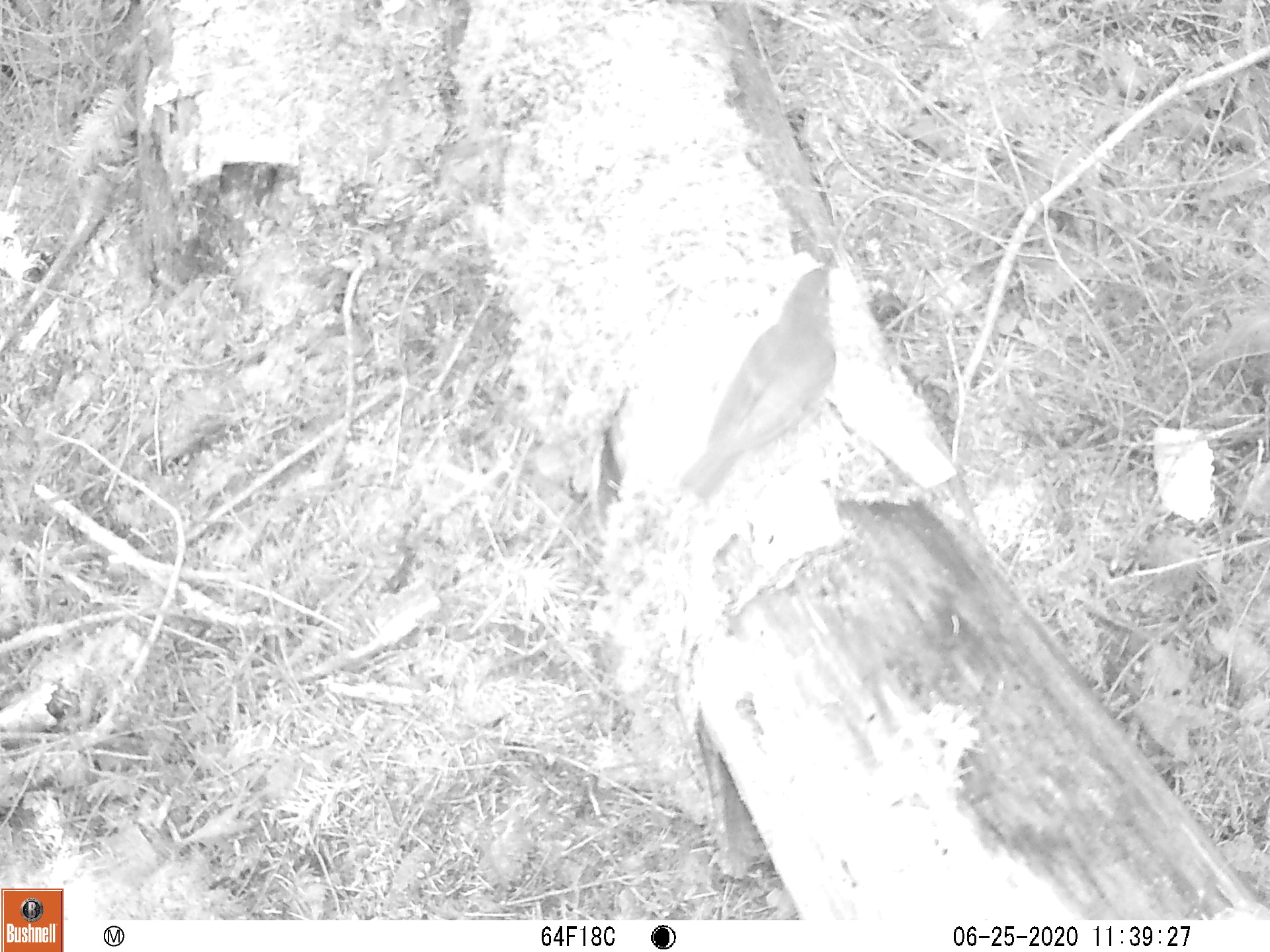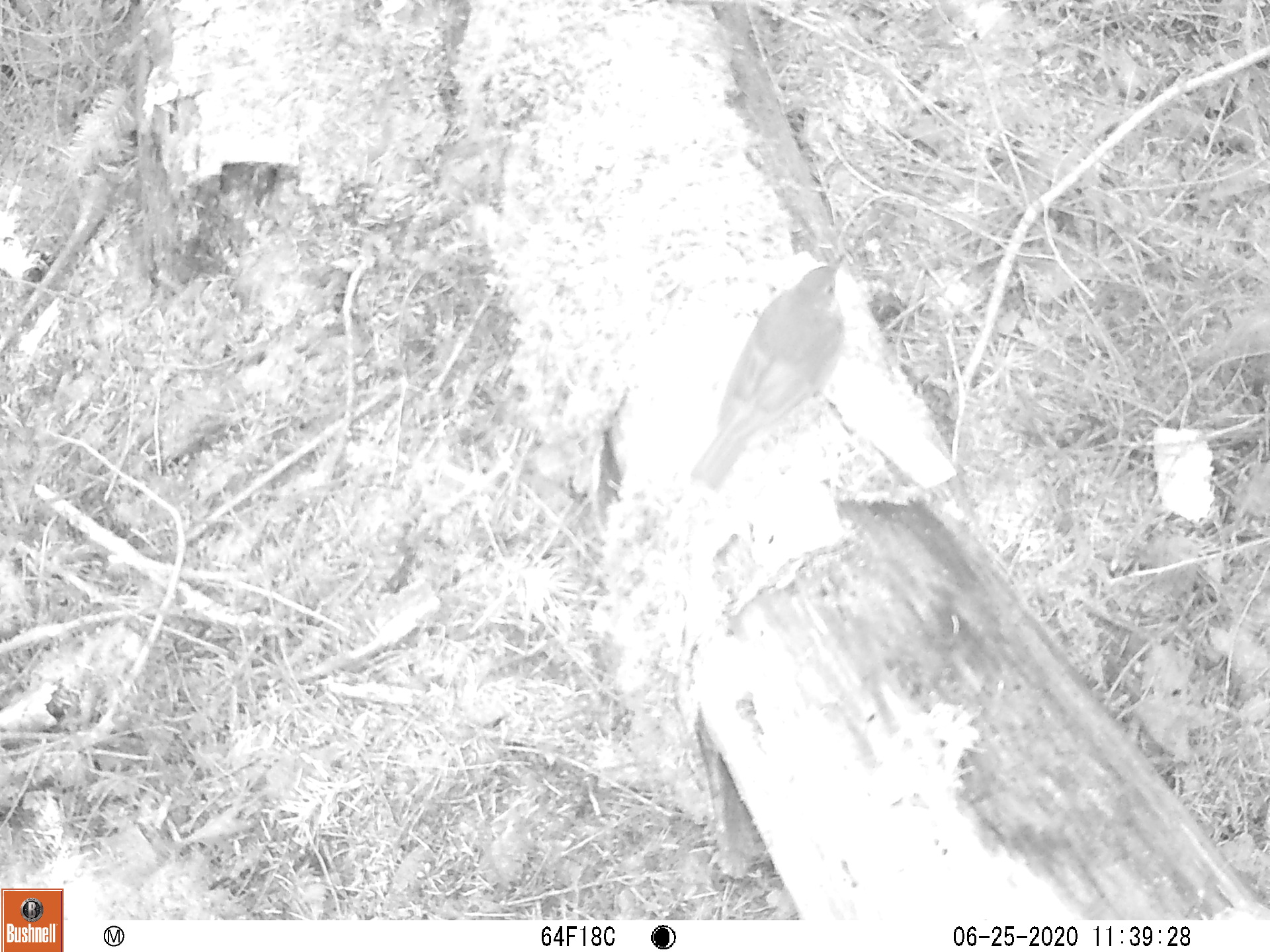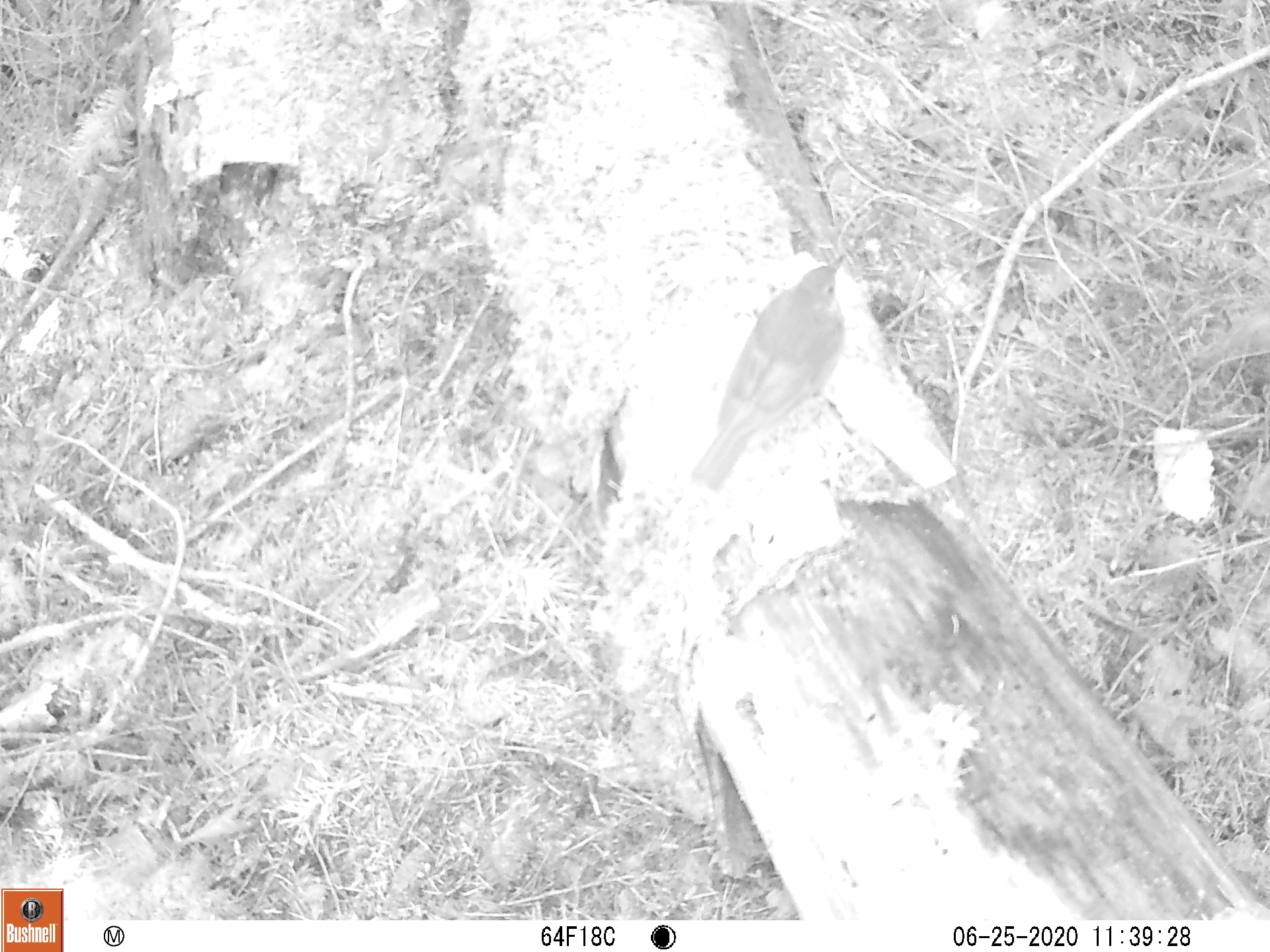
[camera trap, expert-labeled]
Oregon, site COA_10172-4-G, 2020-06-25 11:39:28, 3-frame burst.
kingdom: Animalia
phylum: Chordata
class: Aves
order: Passeriformes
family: Turdidae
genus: Catharus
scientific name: Catharus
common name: brown thrushes and nightingale-thrushes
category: catharus species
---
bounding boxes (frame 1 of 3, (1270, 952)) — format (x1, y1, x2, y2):
catharus species: (668, 247, 855, 535)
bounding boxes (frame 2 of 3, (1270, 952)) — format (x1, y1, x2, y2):
catharus species: (673, 236, 869, 516)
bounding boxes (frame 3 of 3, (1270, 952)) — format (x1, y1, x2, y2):
catharus species: (681, 240, 856, 502)